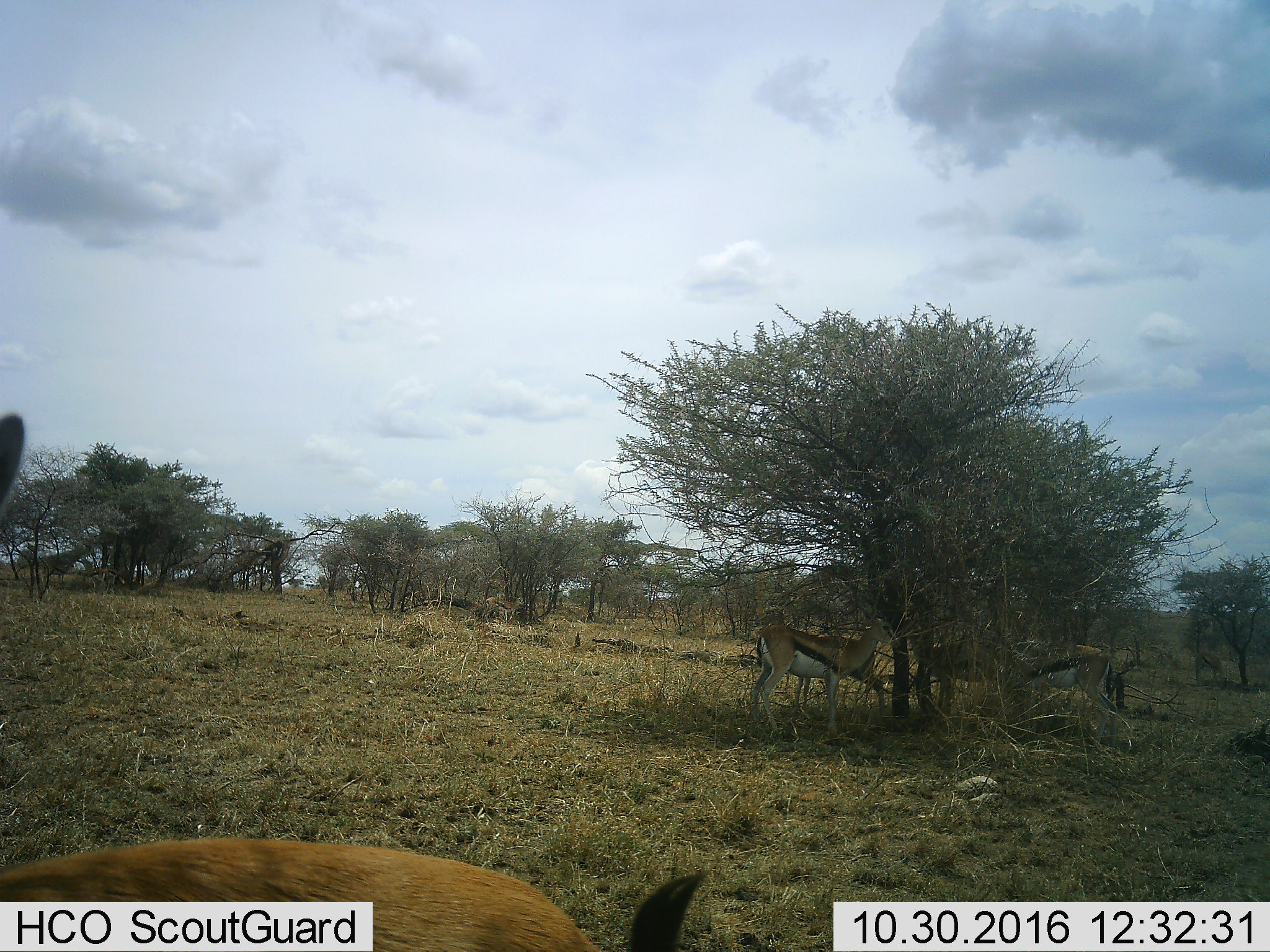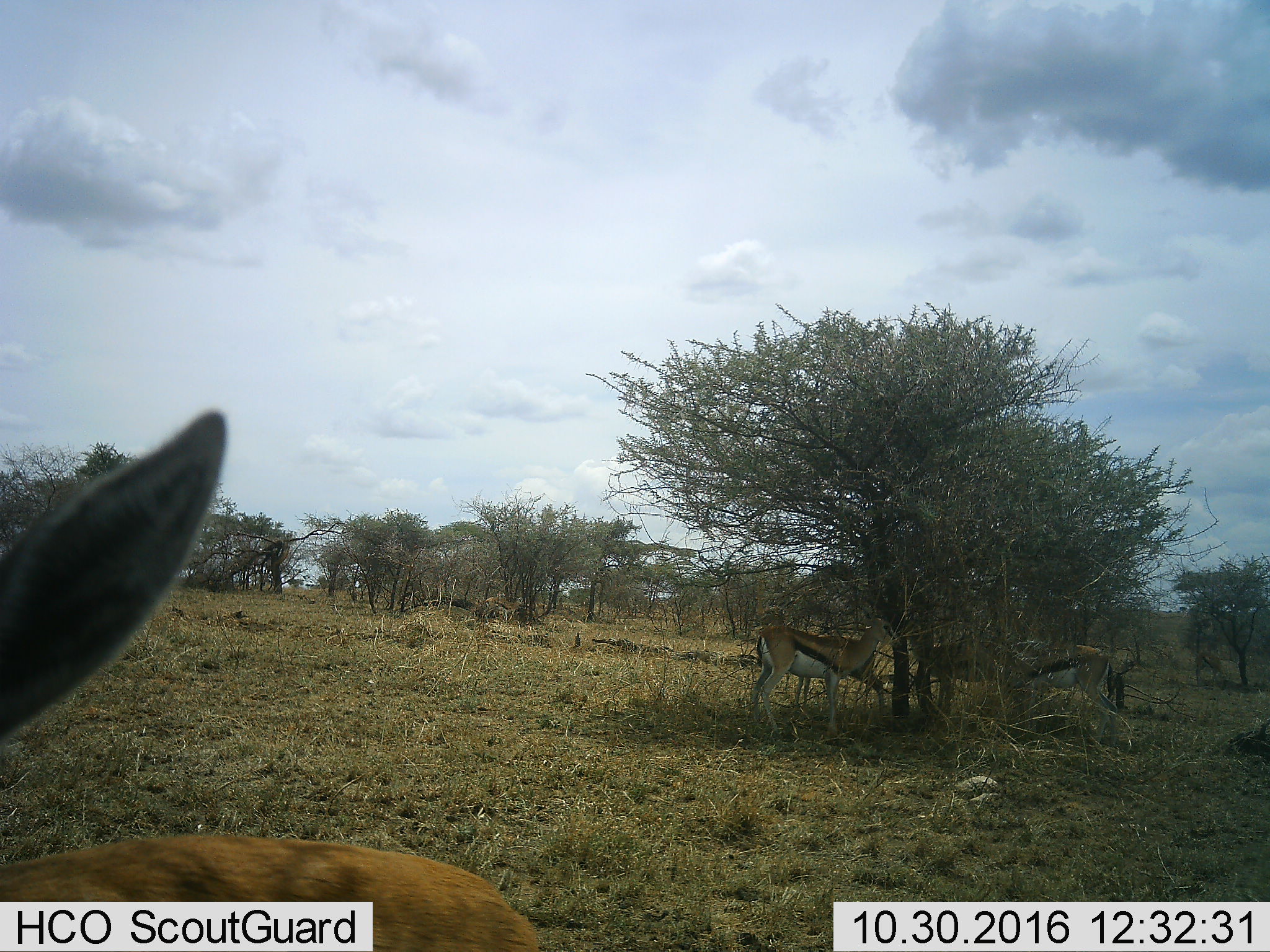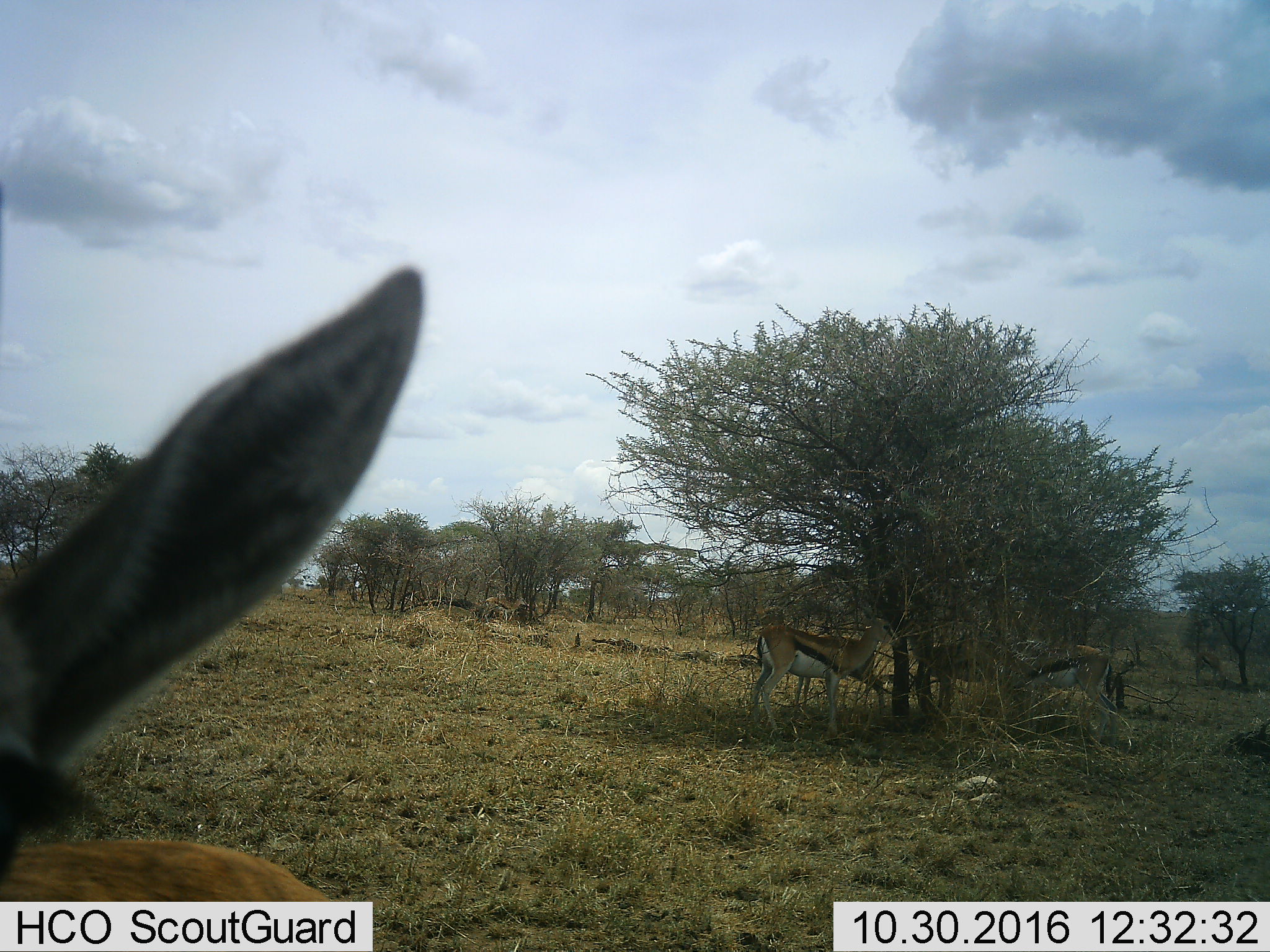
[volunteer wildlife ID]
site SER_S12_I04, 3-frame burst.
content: unidentified animal